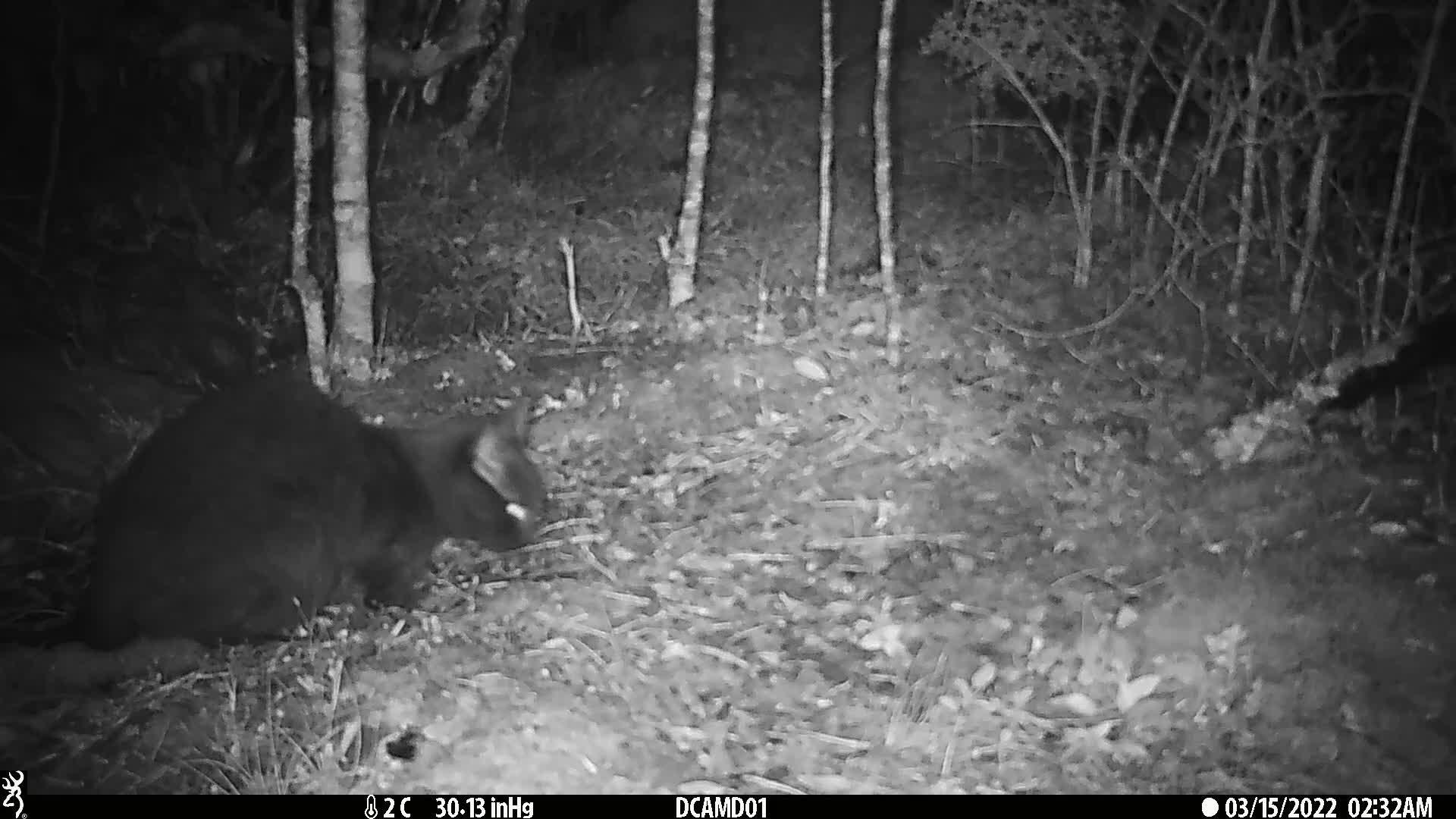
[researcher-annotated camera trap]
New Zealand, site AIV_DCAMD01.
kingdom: Animalia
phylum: Chordata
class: Mammalia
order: Carnivora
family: Felidae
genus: Felis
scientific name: Felis catus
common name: domestic cat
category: cat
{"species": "cat (domestic cat) (Felis catus)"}